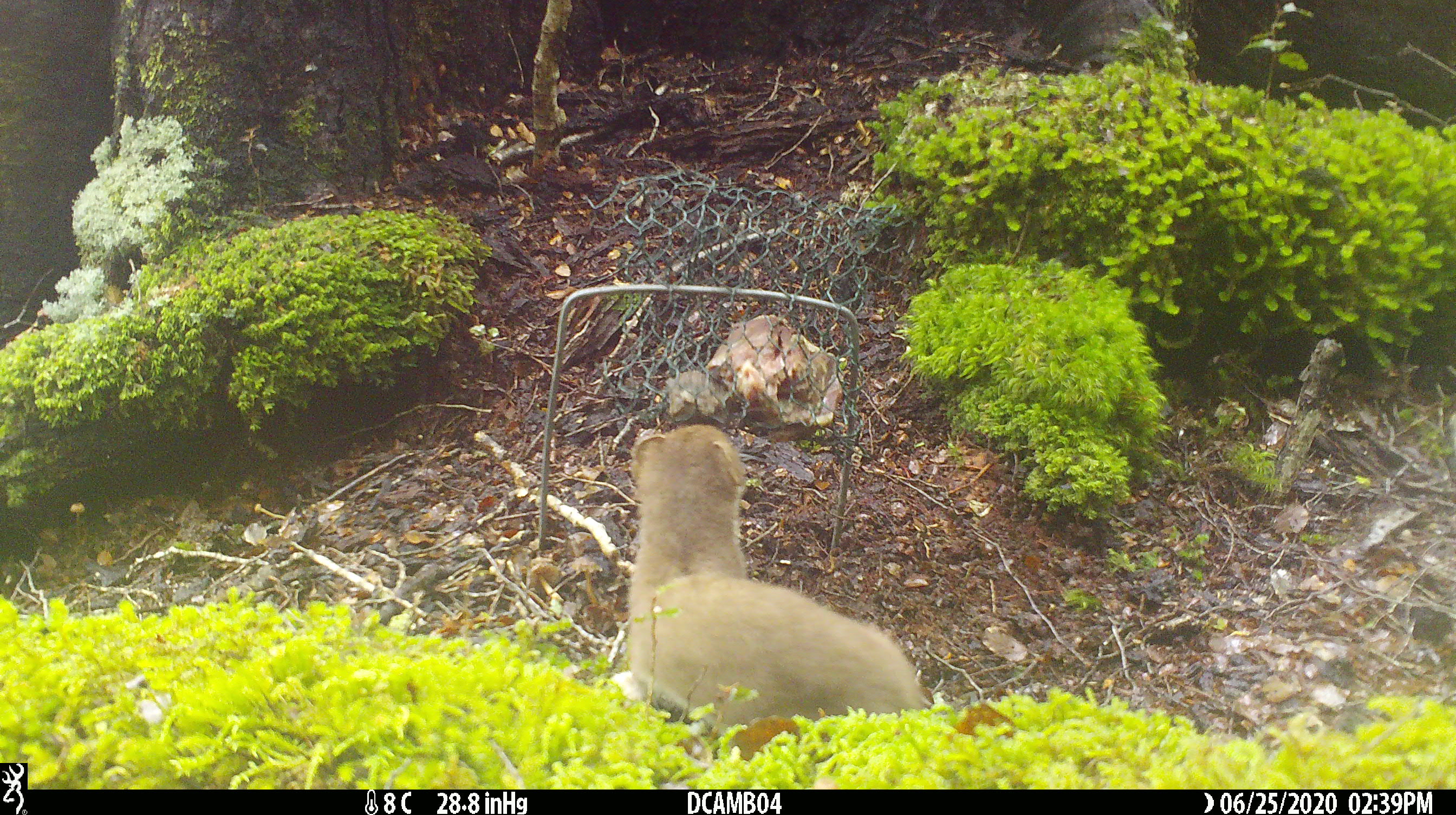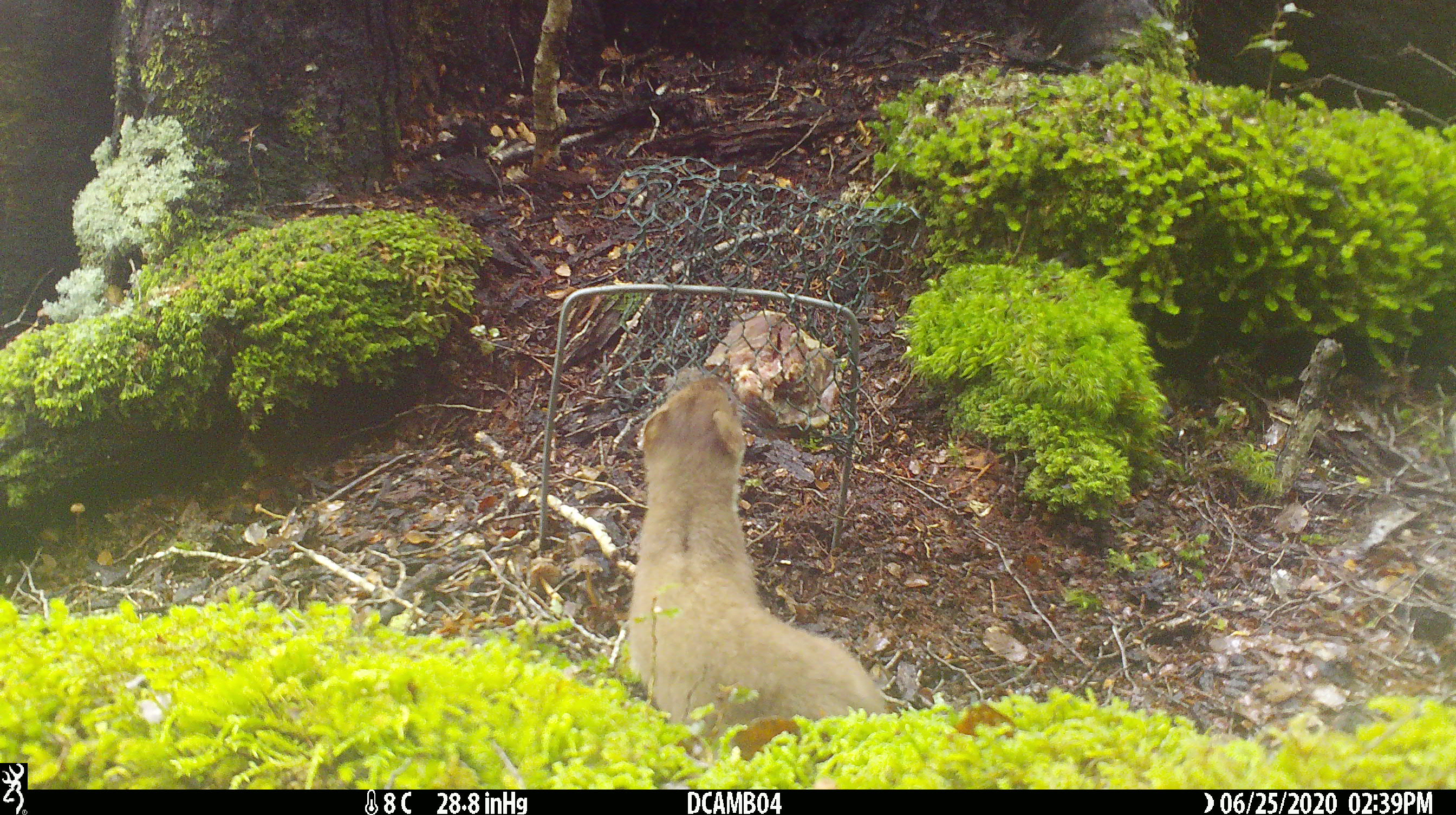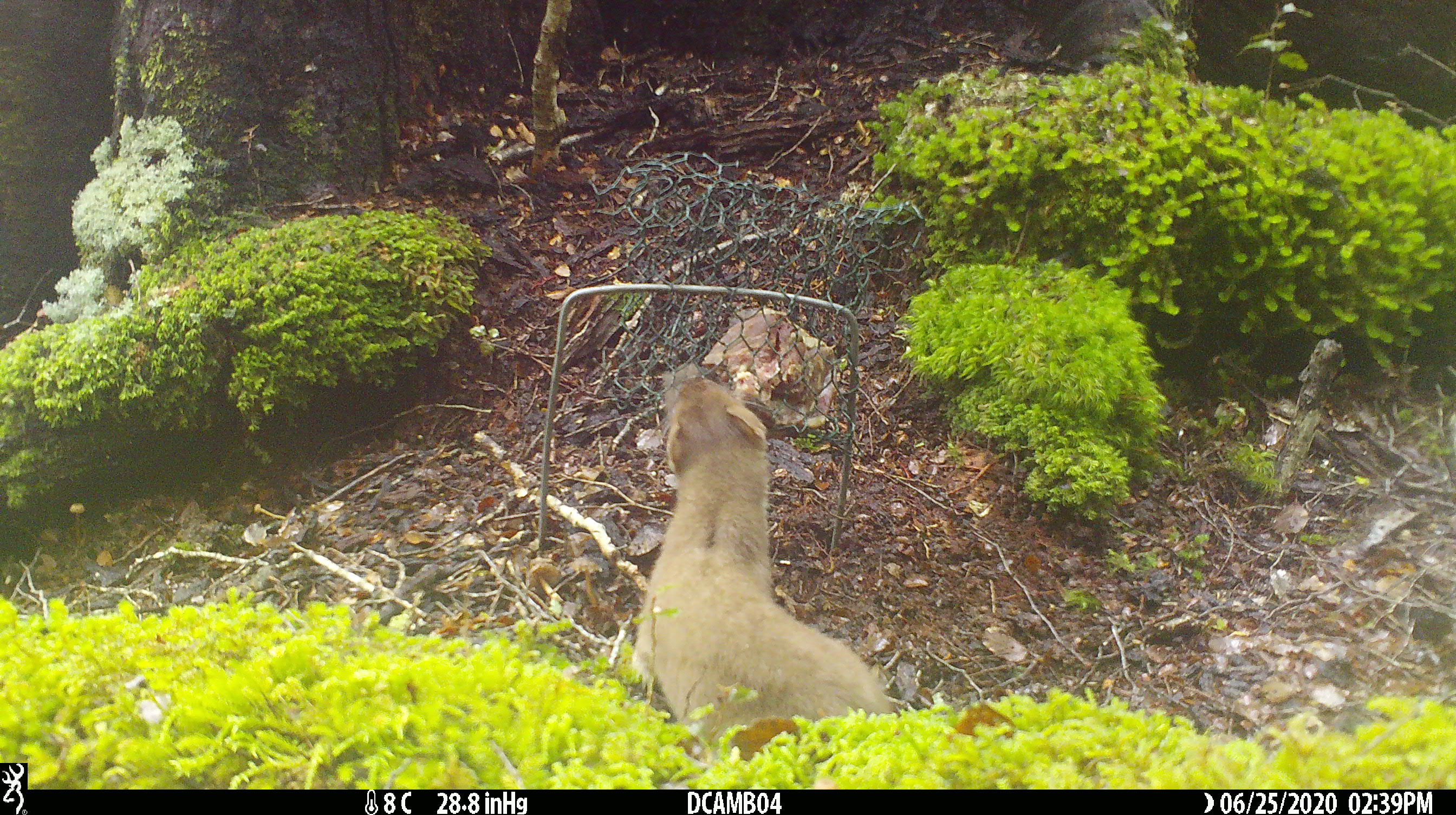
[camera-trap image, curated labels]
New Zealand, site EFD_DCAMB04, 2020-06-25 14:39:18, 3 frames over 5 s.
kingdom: Animalia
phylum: Chordata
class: Mammalia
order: Carnivora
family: Mustelidae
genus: Mustela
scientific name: Mustela erminea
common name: stoat